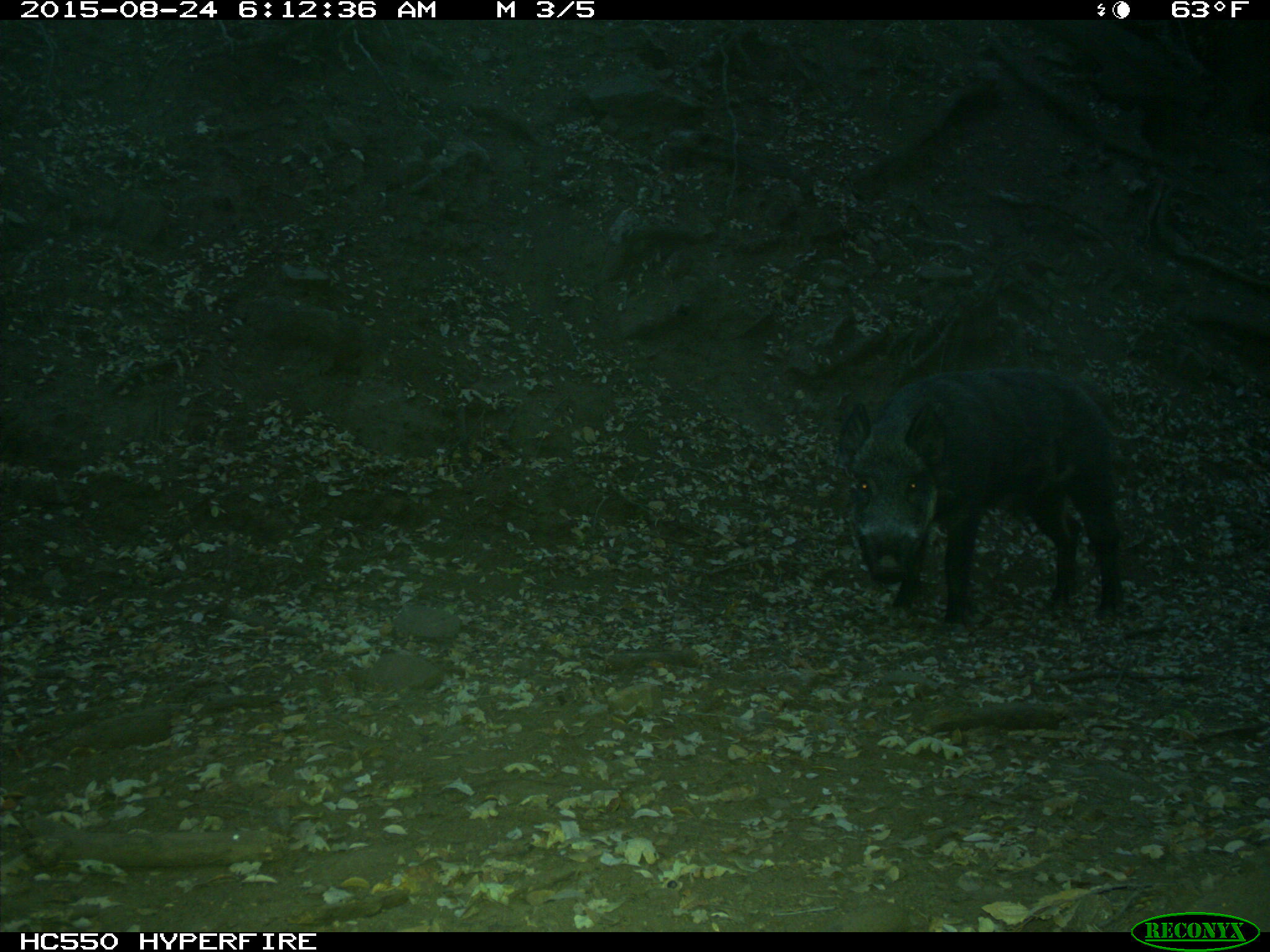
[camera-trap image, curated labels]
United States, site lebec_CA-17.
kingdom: Animalia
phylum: Chordata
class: Mammalia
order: Artiodactyla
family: Suidae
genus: Sus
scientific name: Sus scrofa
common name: wild boar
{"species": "Sus scrofa (wild boar)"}